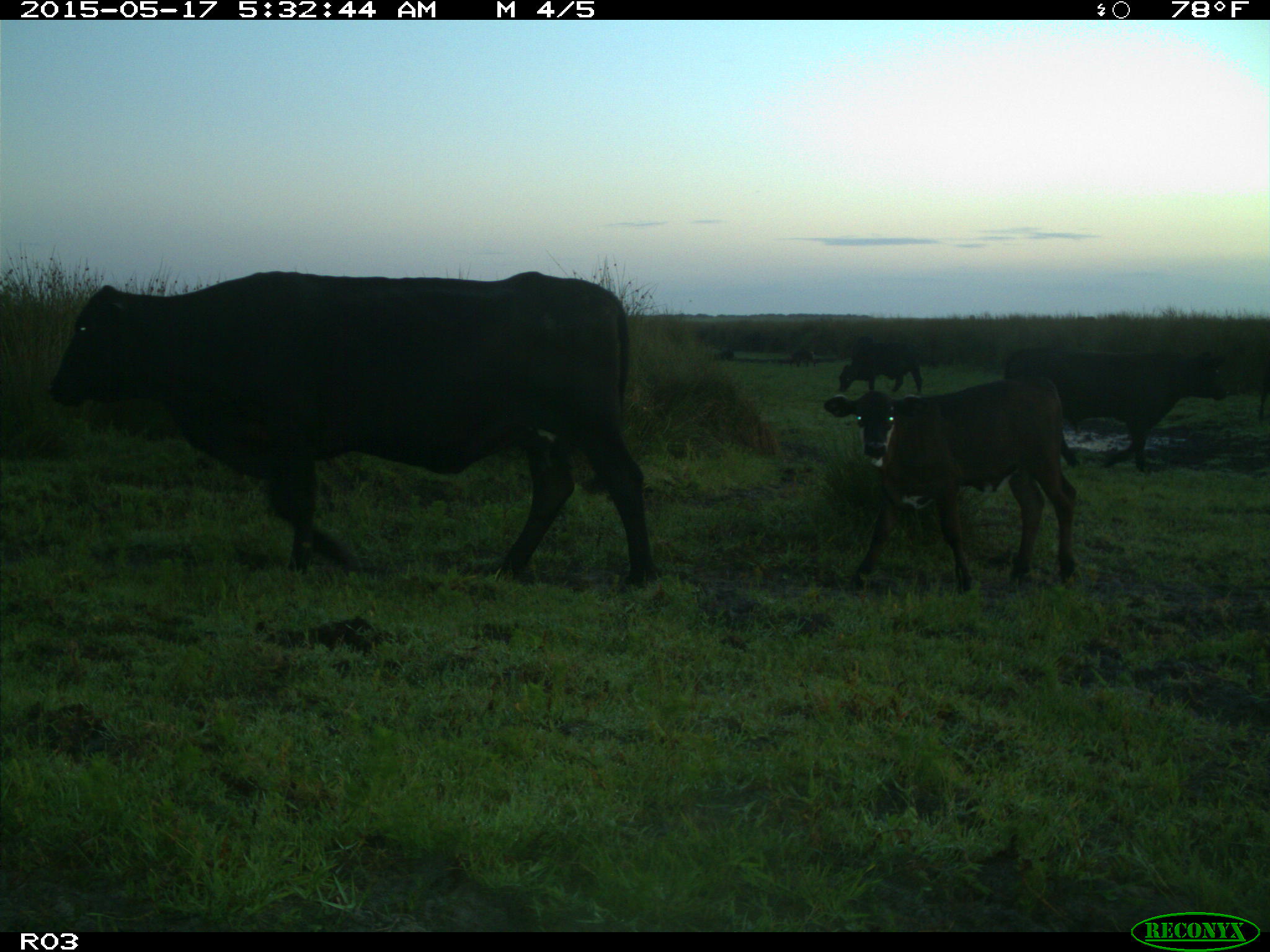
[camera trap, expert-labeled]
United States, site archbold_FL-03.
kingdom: Animalia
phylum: Chordata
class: Mammalia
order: Artiodactyla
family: Suidae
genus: Sus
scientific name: Sus scrofa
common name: wild boar